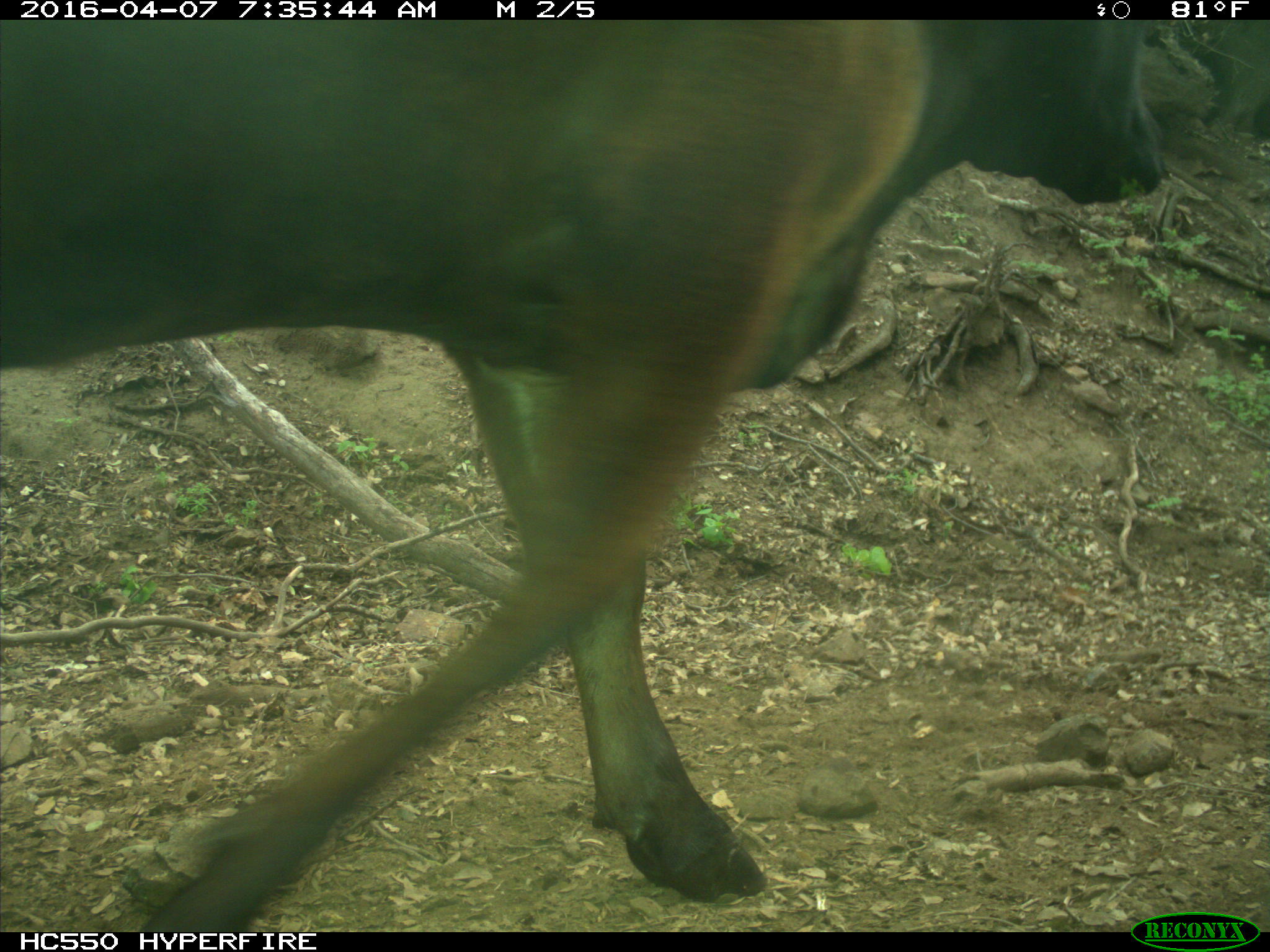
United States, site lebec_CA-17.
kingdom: Animalia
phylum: Chordata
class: Mammalia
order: Artiodactyla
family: Bovidae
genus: Bos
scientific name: Bos taurus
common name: domestic cow